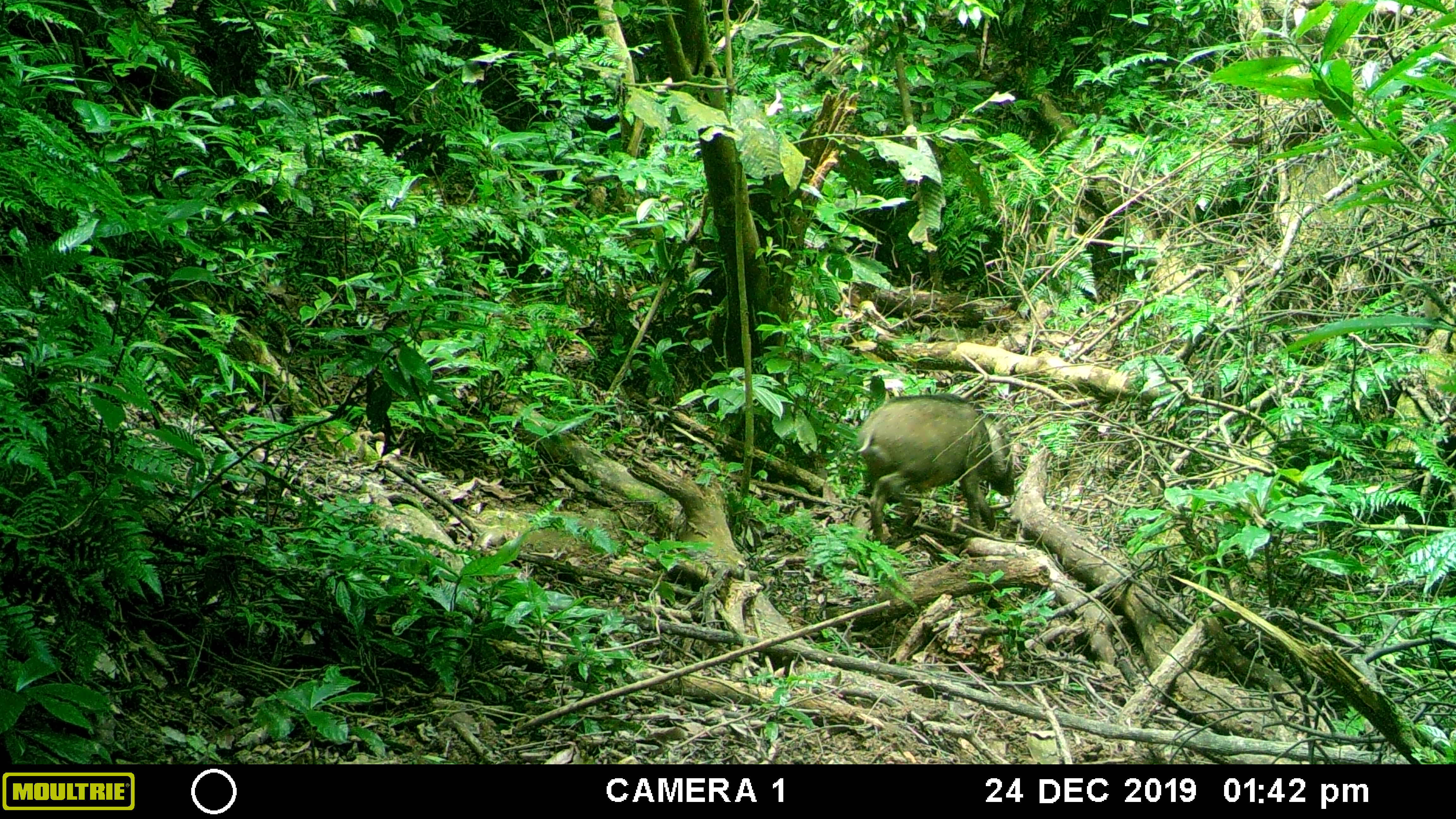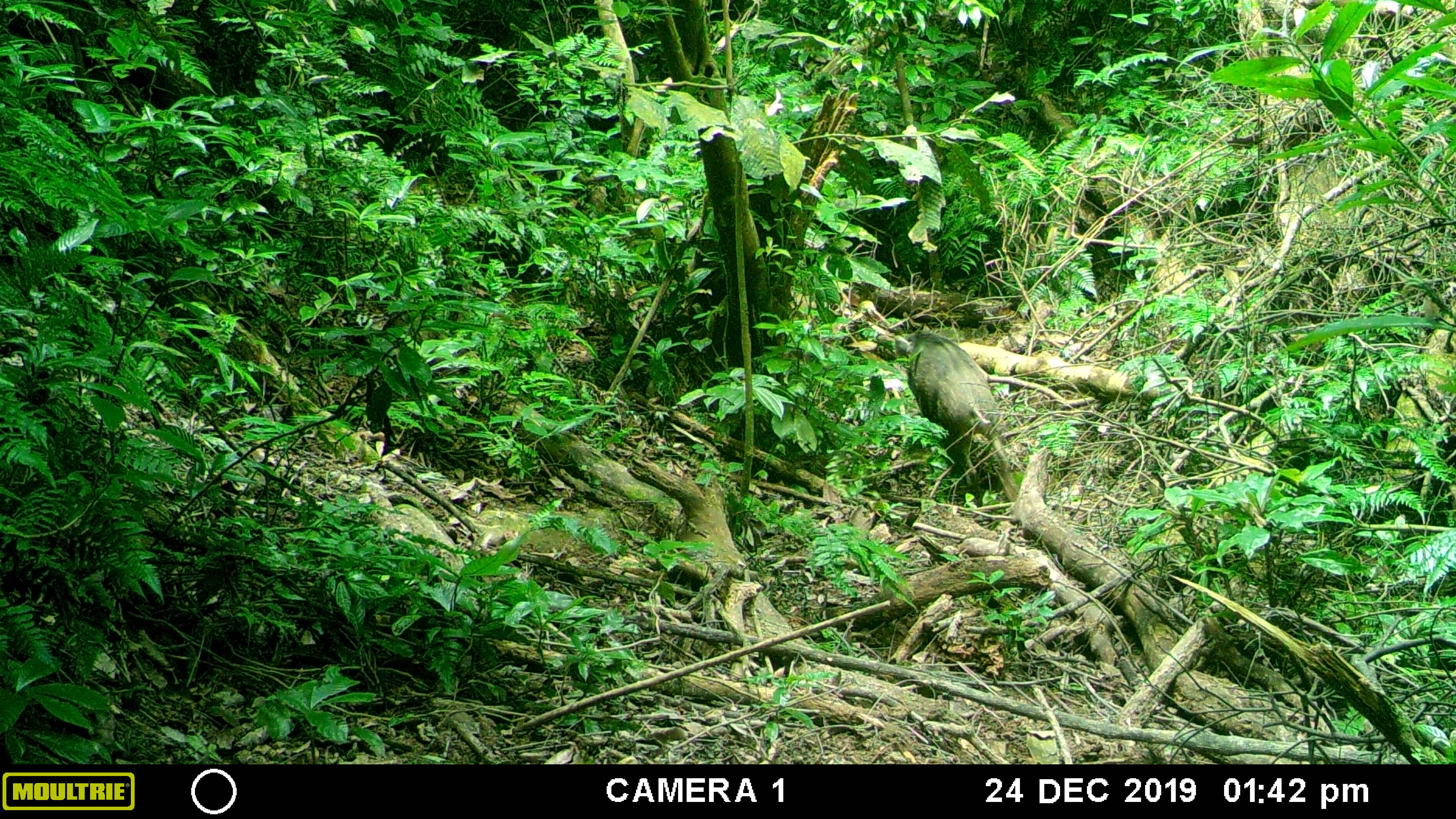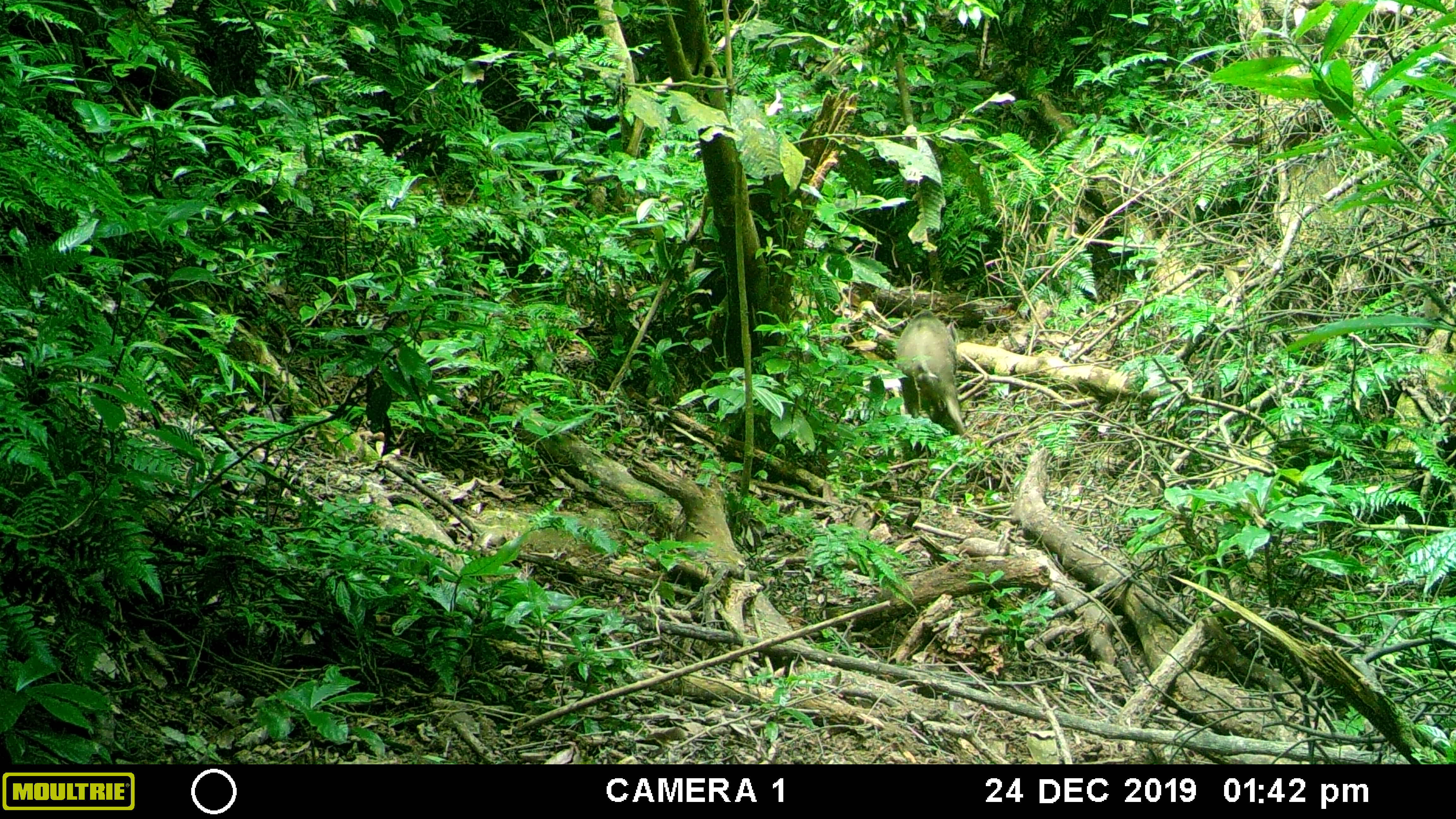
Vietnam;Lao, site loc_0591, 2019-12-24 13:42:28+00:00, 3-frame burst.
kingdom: Animalia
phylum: Chordata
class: Mammalia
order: Artiodactyla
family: Suidae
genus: Sus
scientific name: Sus scrofa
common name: eurasian wild pig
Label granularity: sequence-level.